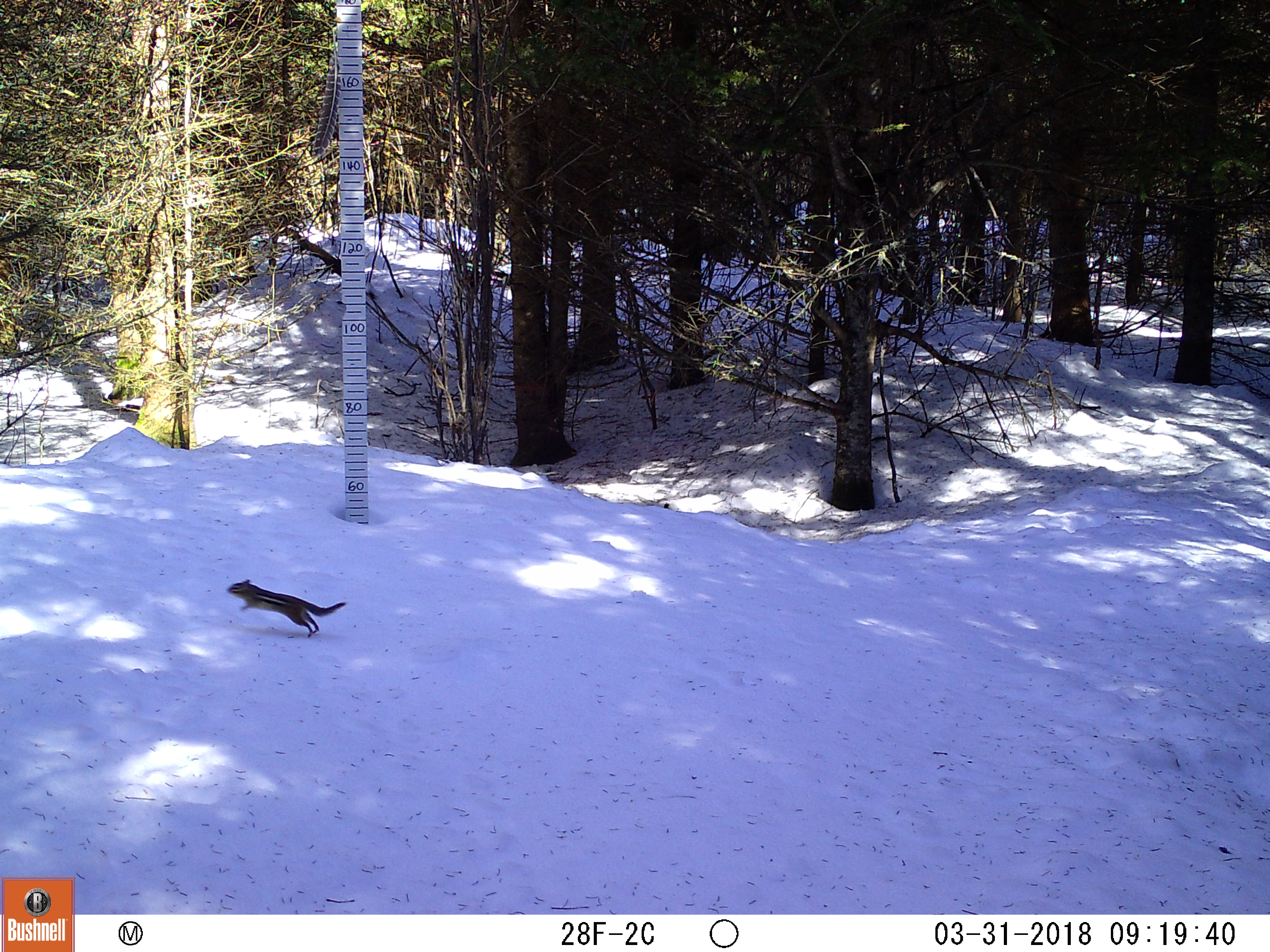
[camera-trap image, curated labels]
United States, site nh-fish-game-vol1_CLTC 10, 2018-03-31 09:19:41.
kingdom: Animalia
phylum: Chordata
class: Mammalia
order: Rodentia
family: Sciuridae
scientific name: Tamiini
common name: chipmunk